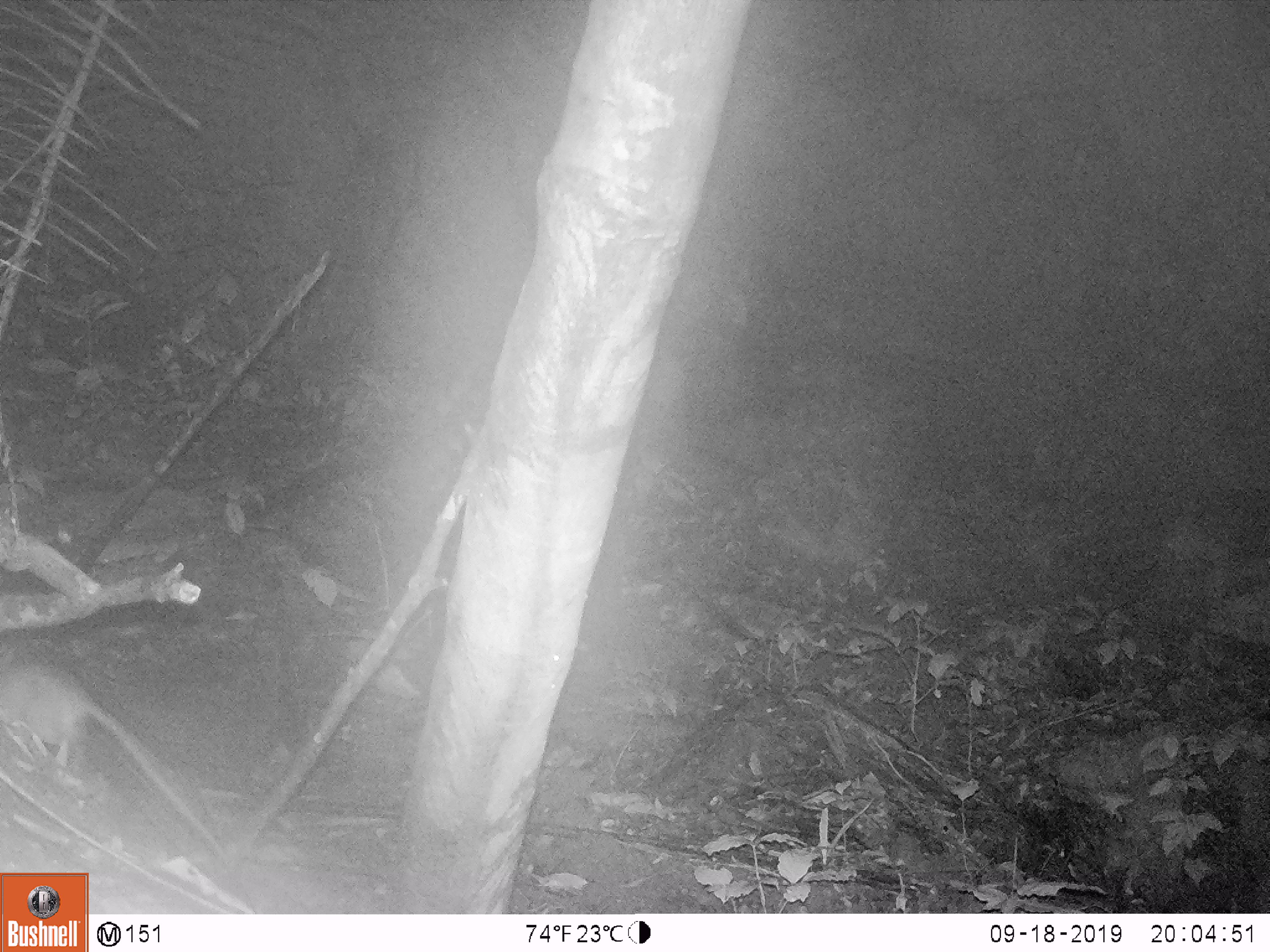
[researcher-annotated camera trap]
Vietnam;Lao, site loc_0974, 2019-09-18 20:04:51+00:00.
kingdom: Animalia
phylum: Chordata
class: Mammalia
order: Rodentia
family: Muridae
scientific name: Muridae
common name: old-world mice and rats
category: unidentified murid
Unidentified murid (old-world mice and rats) (Muridae). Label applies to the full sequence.